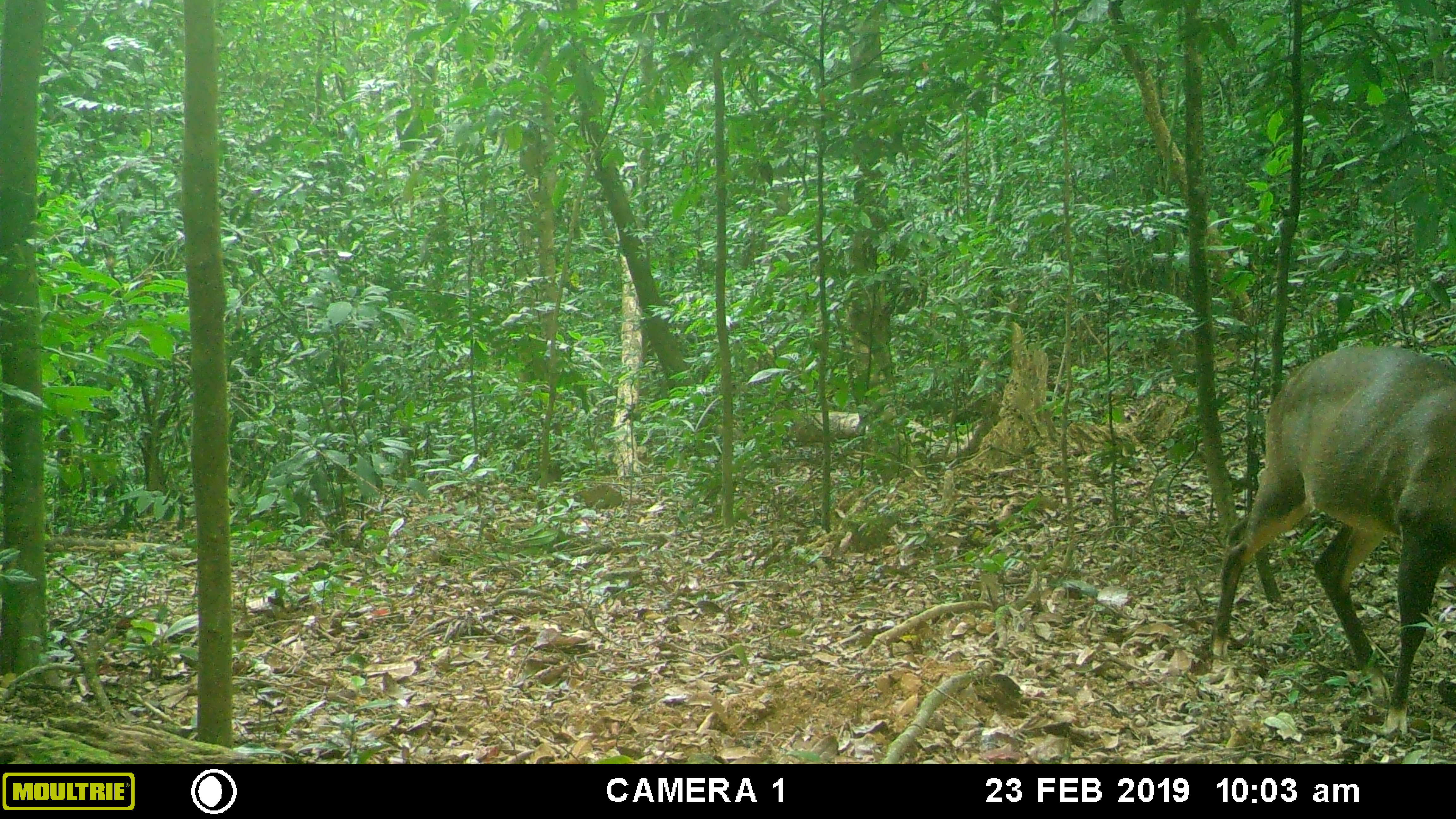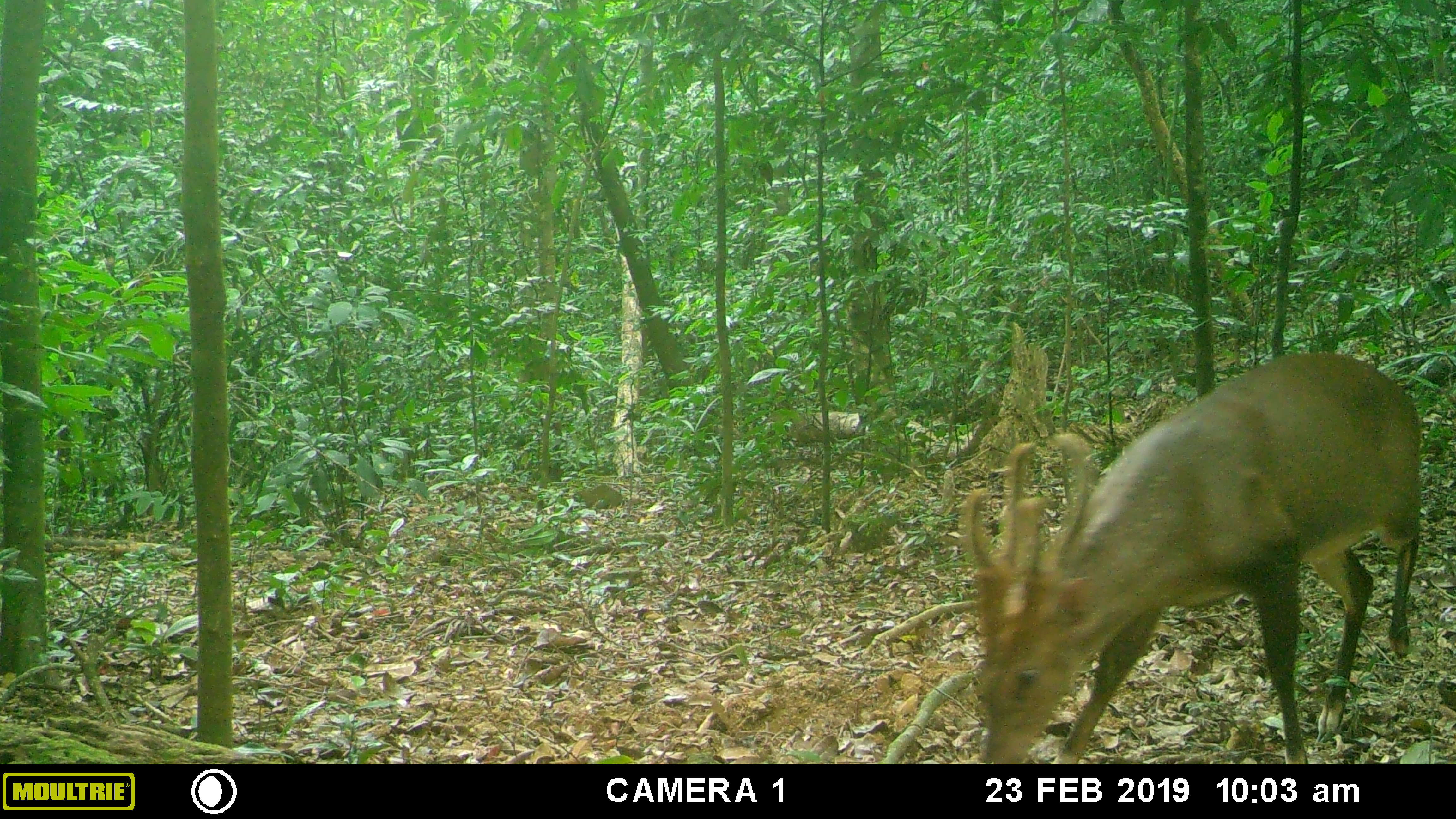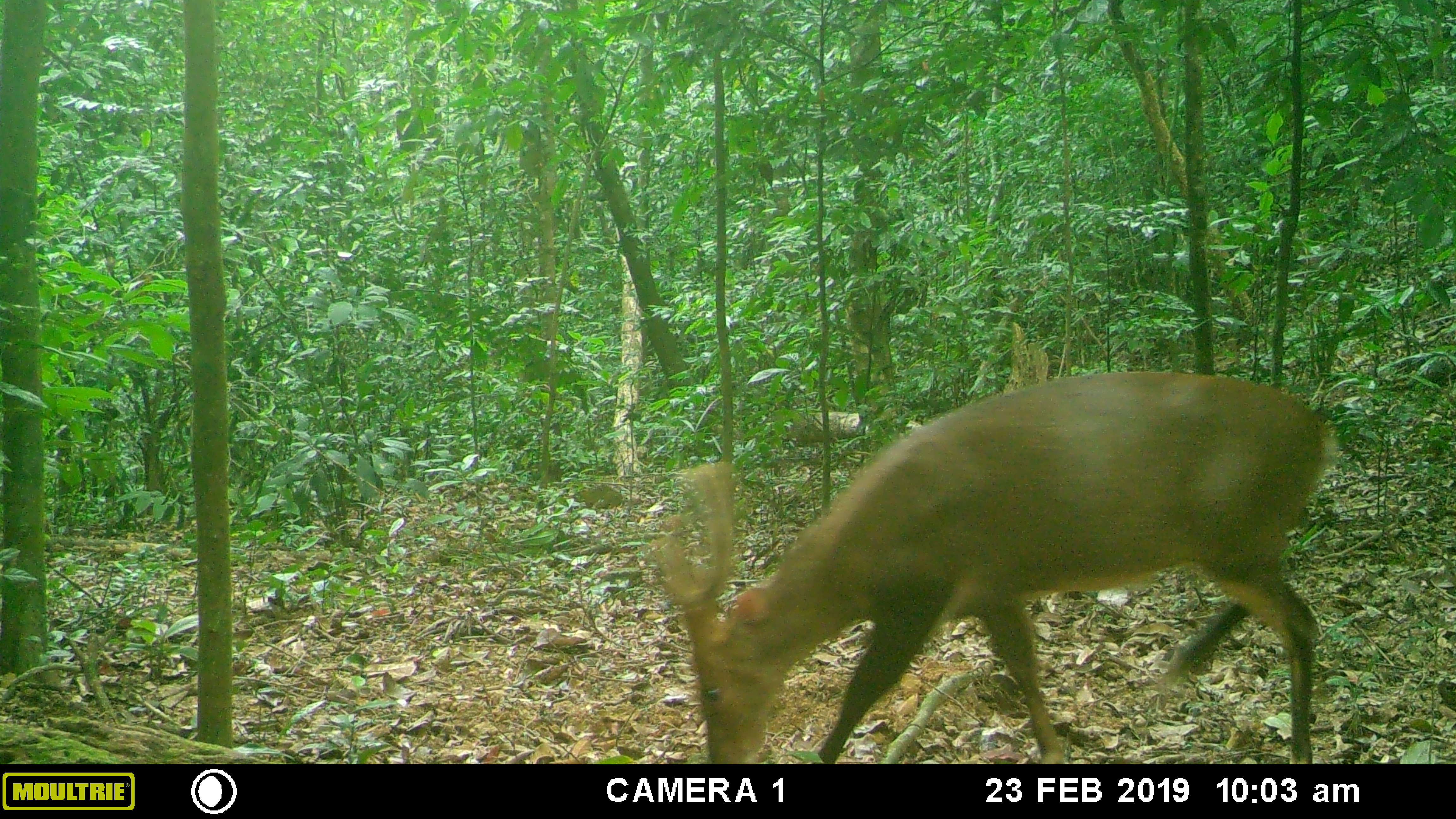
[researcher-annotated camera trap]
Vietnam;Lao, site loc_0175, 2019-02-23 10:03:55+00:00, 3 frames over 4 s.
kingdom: Animalia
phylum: Chordata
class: Mammalia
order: Artiodactyla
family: Cervidae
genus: Muntiacus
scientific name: Muntiacus vuquangensis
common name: large-antlered muntjac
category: large antlered muntjac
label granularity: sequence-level